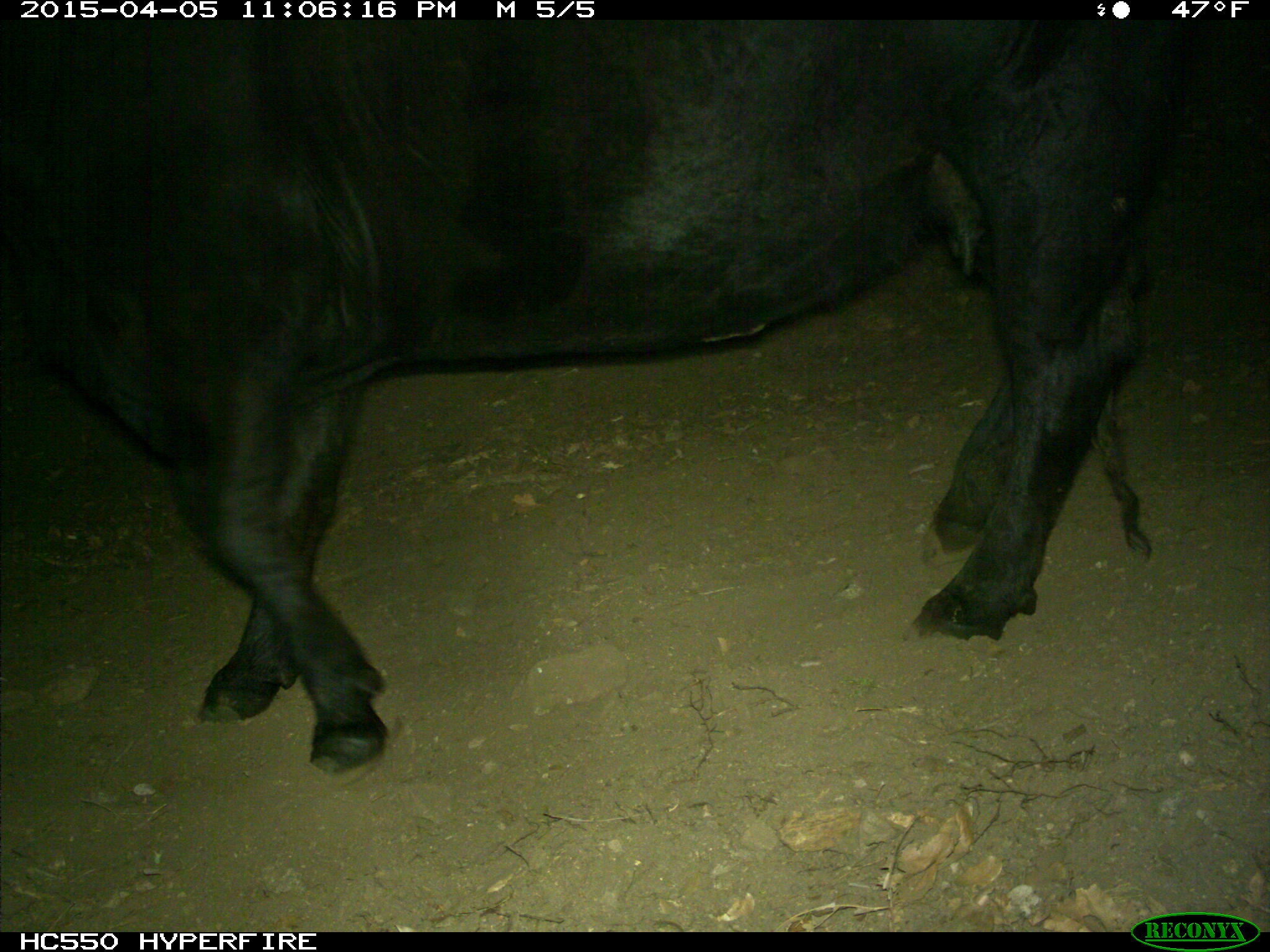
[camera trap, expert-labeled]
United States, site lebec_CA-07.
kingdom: Animalia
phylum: Chordata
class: Mammalia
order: Artiodactyla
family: Bovidae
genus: Bos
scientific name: Bos taurus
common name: domestic cow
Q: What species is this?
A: Bos taurus (domestic cow).